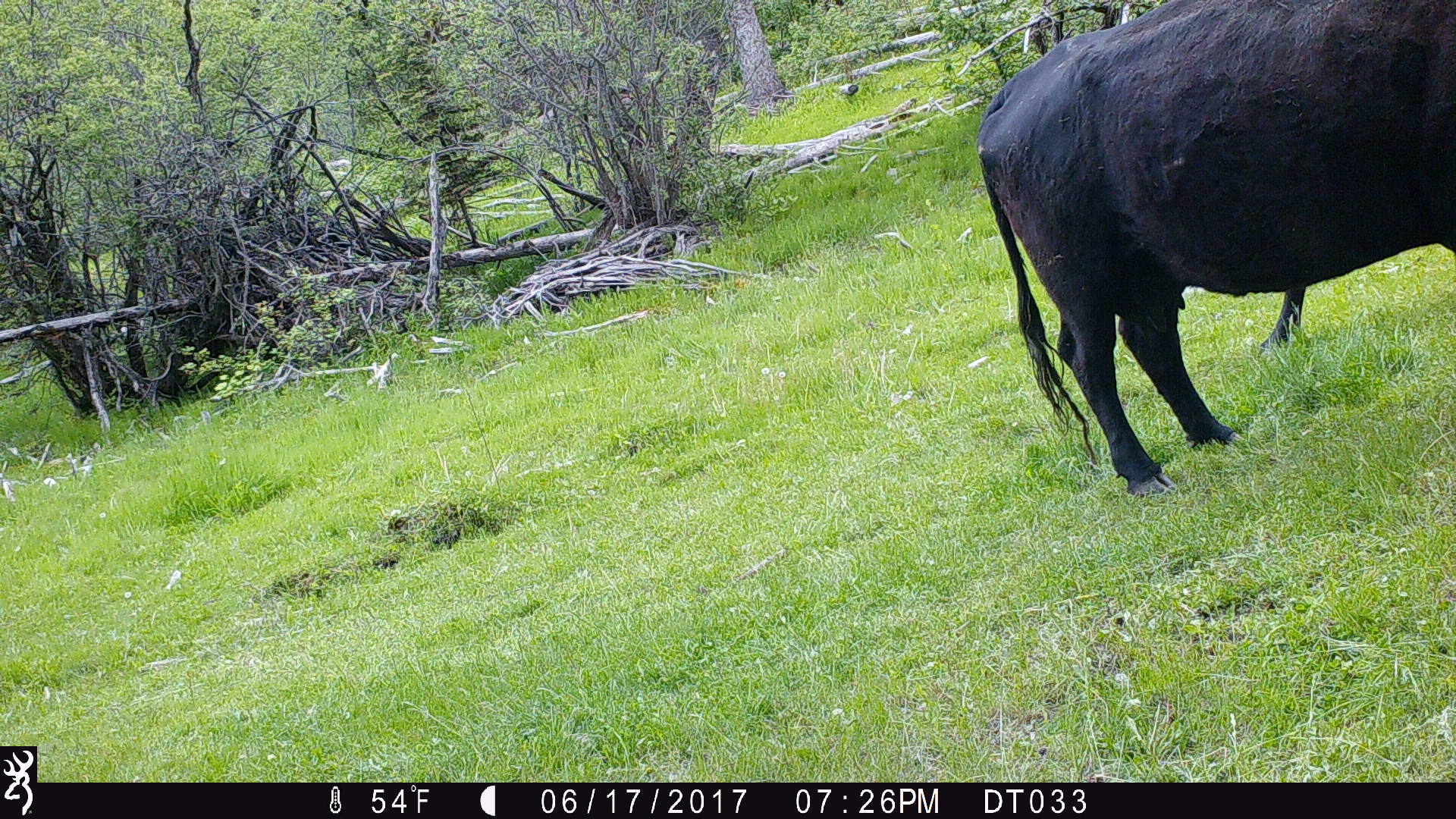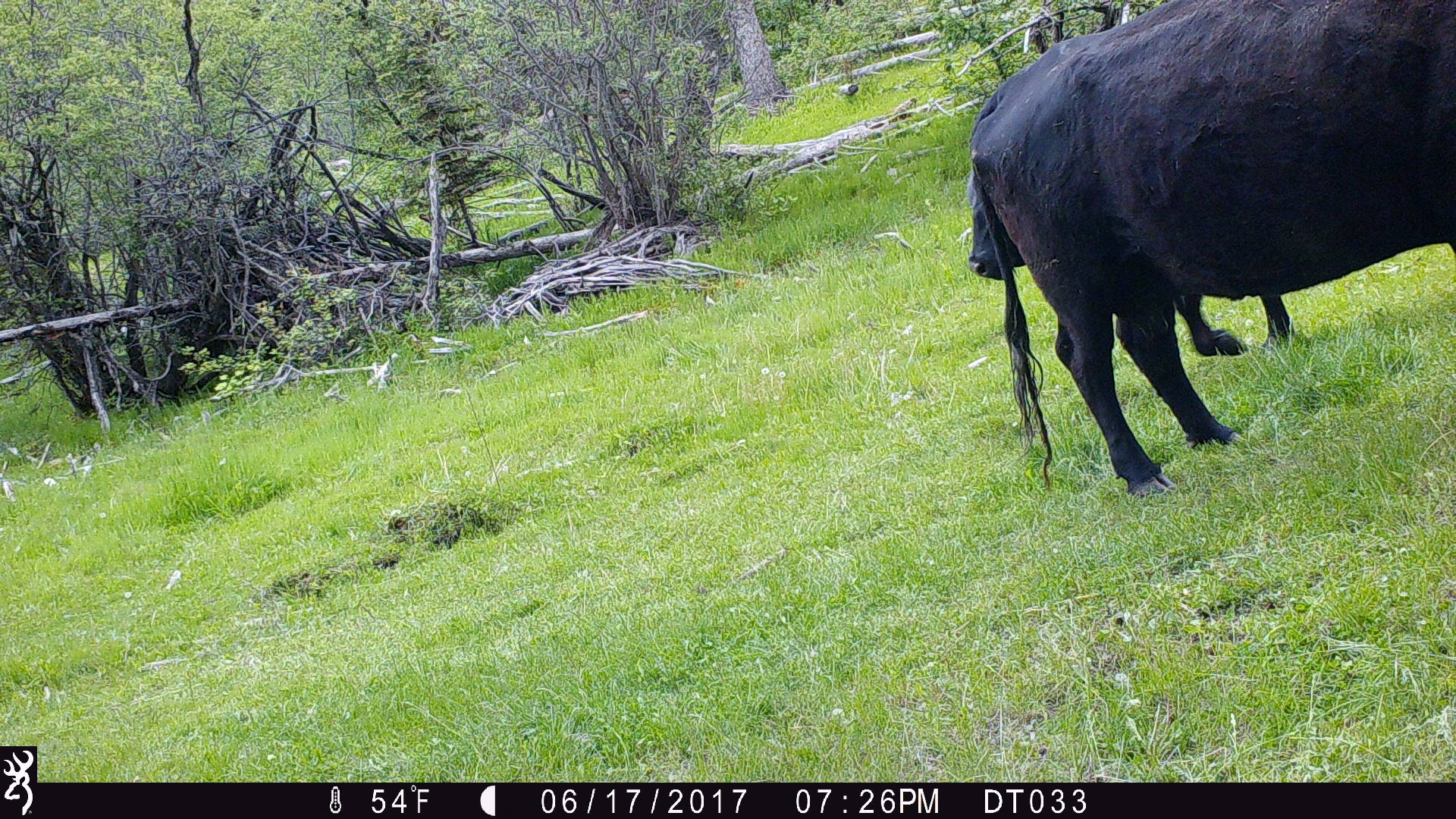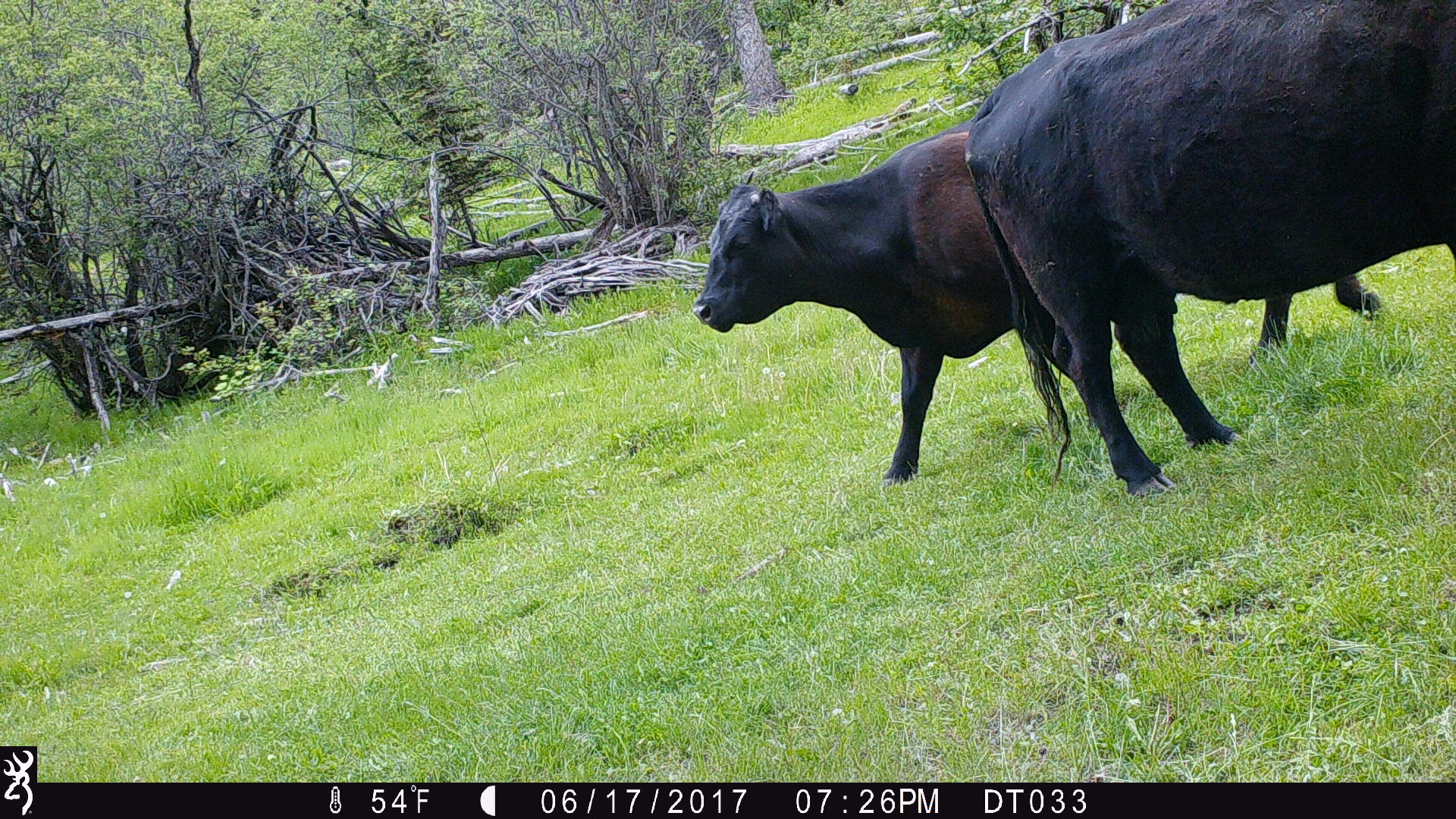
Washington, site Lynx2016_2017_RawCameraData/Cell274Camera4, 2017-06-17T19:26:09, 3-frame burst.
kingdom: Animalia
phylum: Chordata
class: Mammalia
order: Artiodactyla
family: Bovidae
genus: Bos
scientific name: Bos taurus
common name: domestic cattle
Domestic cattle (Bos taurus). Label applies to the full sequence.